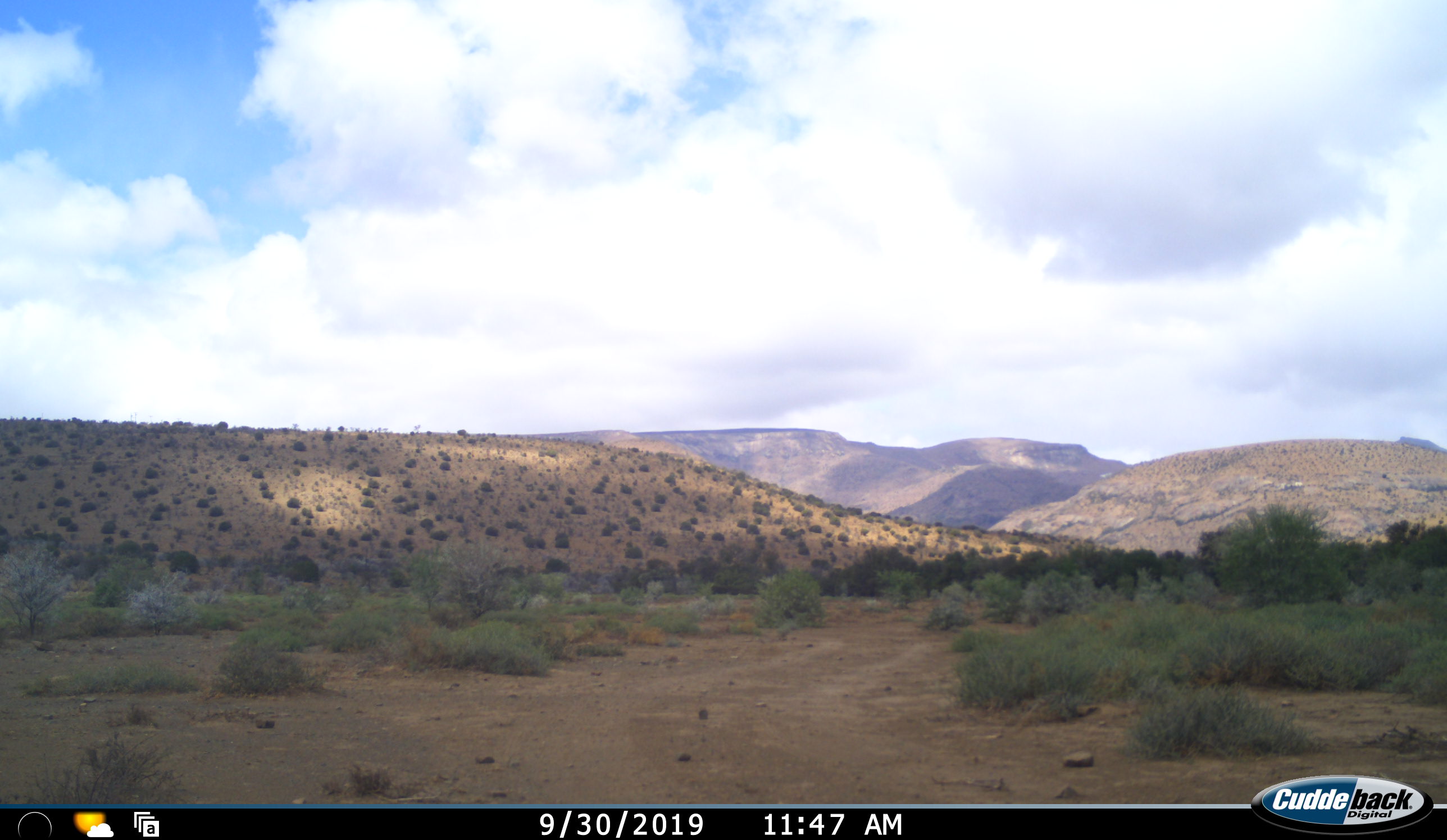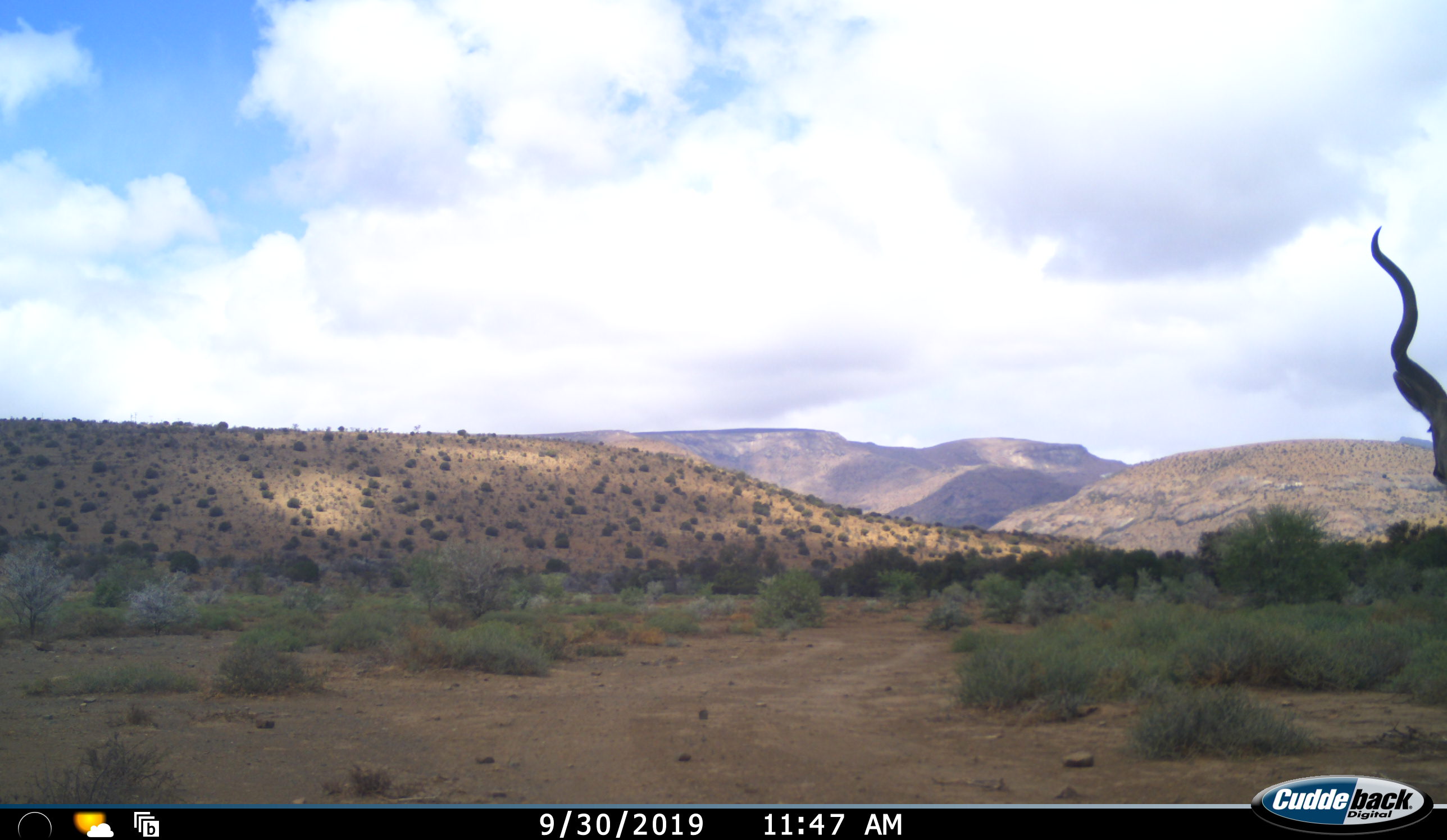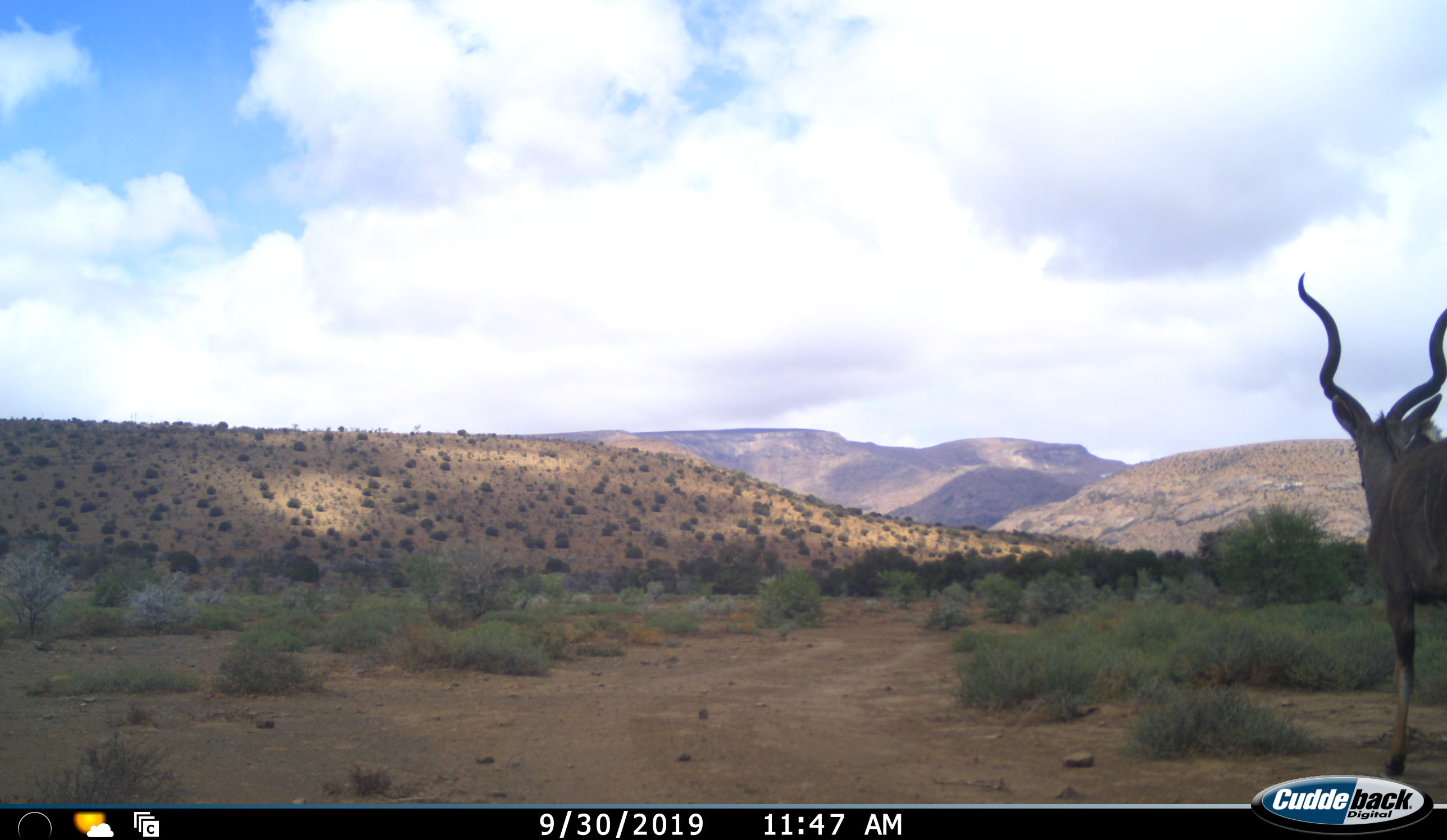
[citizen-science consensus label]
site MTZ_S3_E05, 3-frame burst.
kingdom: Animalia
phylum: Chordata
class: Mammalia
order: Artiodactyla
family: Bovidae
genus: Tragelaphus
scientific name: Tragelaphus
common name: kudu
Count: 1.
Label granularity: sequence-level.